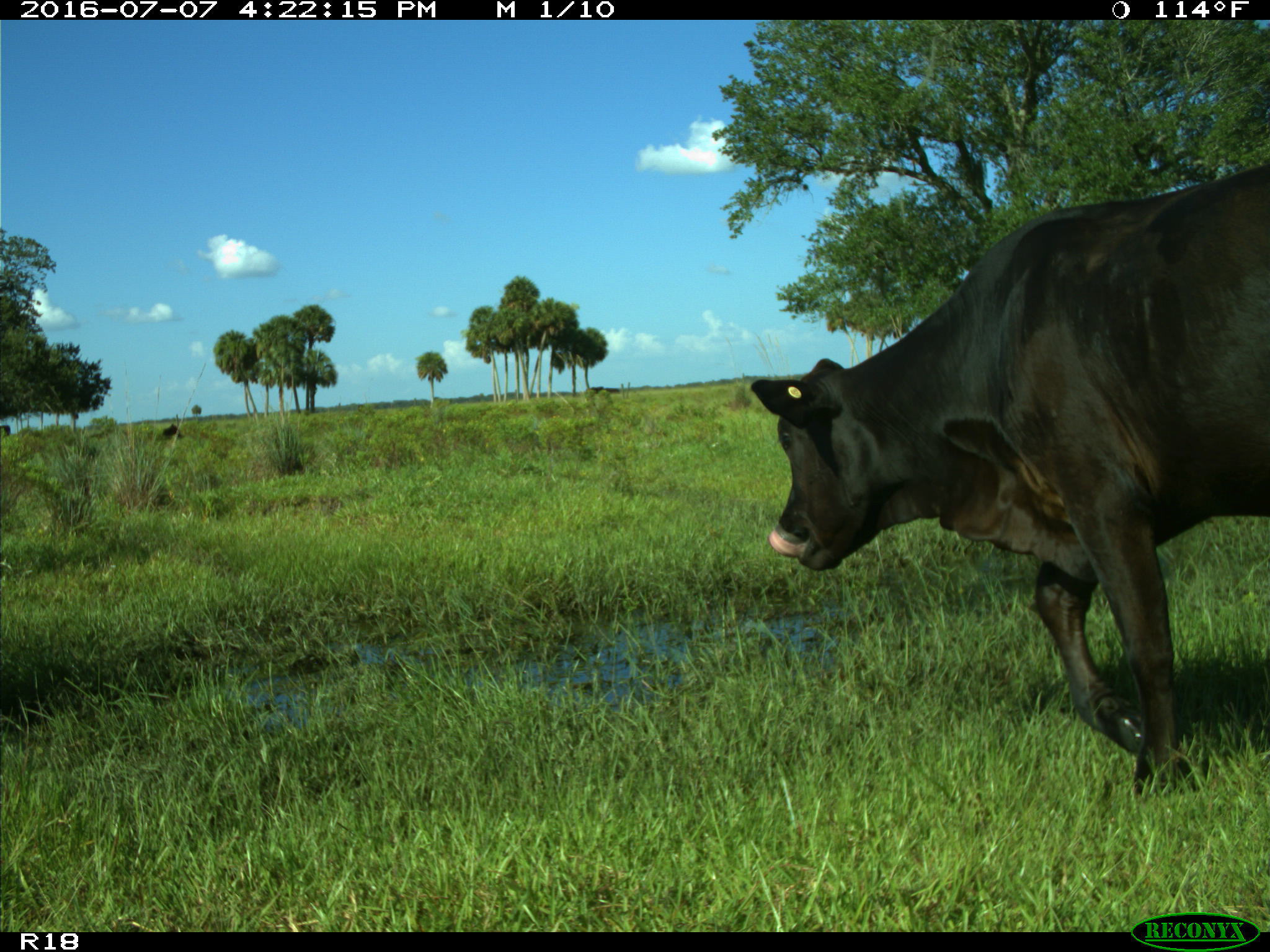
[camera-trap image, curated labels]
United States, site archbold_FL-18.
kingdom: Animalia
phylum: Chordata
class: Mammalia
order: Artiodactyla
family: Bovidae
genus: Bos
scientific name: Bos taurus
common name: domestic cow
Bos taurus (domestic cow).